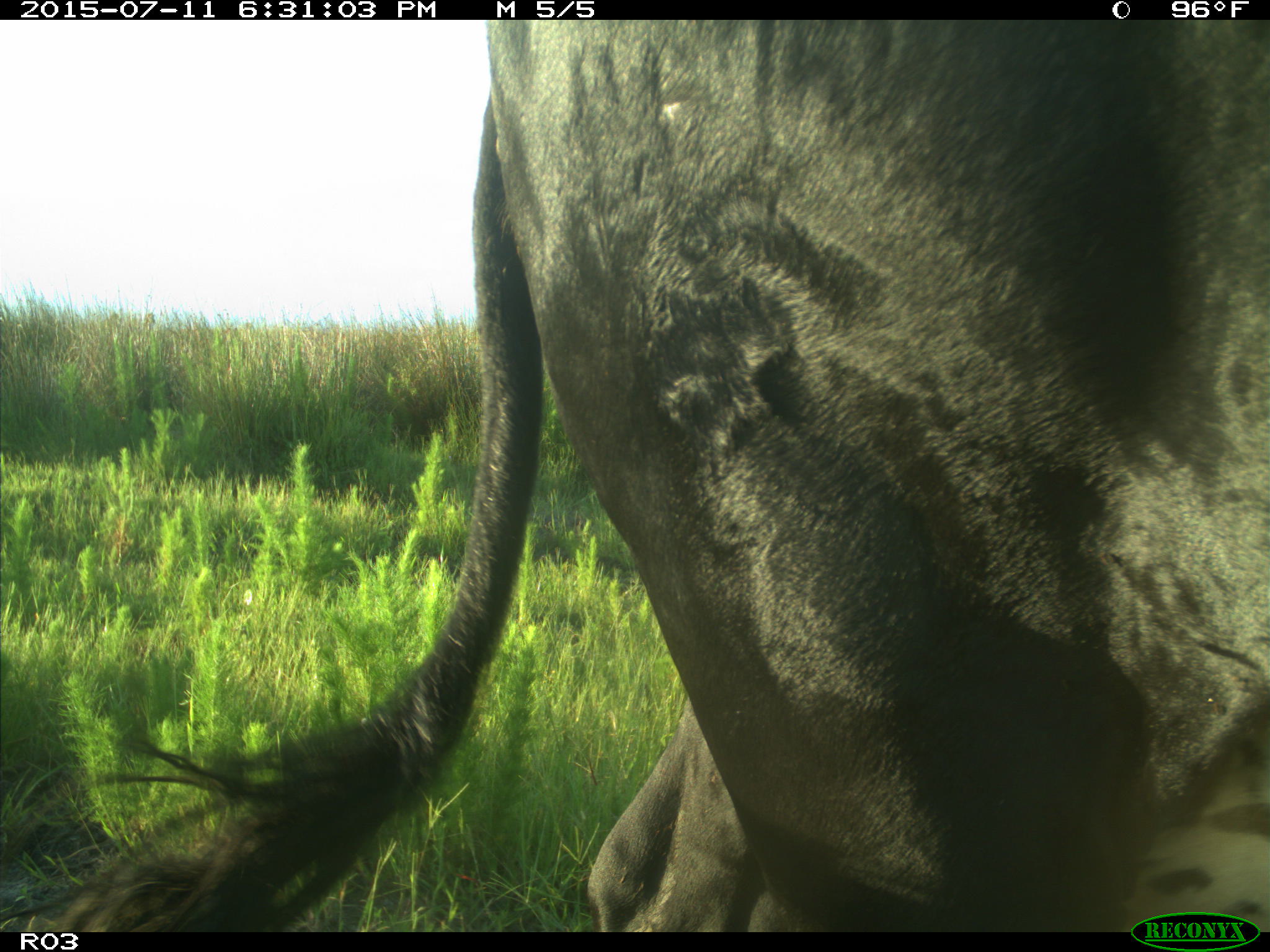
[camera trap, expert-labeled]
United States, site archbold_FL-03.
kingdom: Animalia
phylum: Chordata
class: Mammalia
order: Artiodactyla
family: Bovidae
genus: Bos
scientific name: Bos taurus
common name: domestic cow